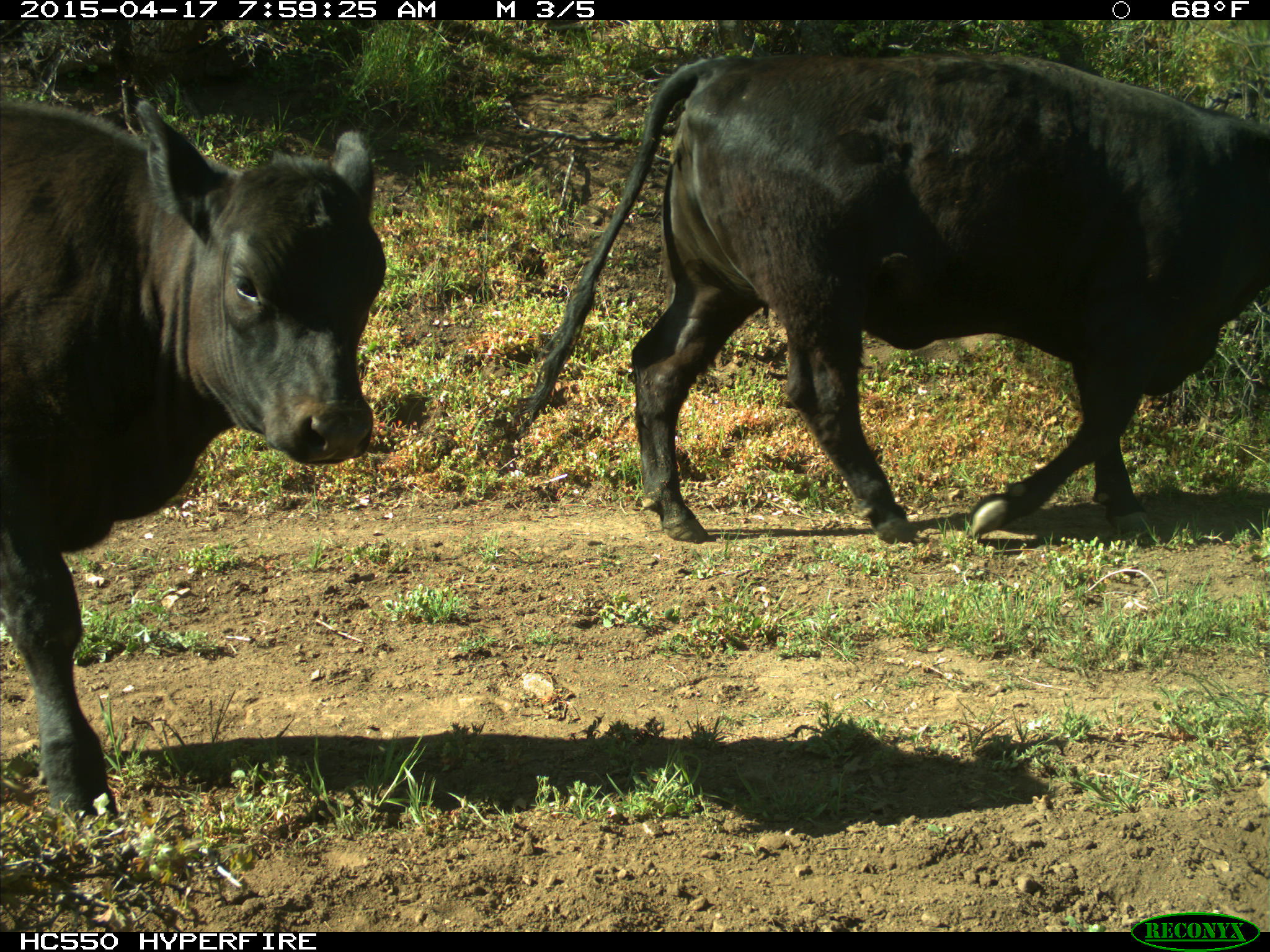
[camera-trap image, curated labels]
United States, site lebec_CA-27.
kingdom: Animalia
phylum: Chordata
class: Mammalia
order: Artiodactyla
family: Bovidae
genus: Bos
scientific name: Bos taurus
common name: domestic cow